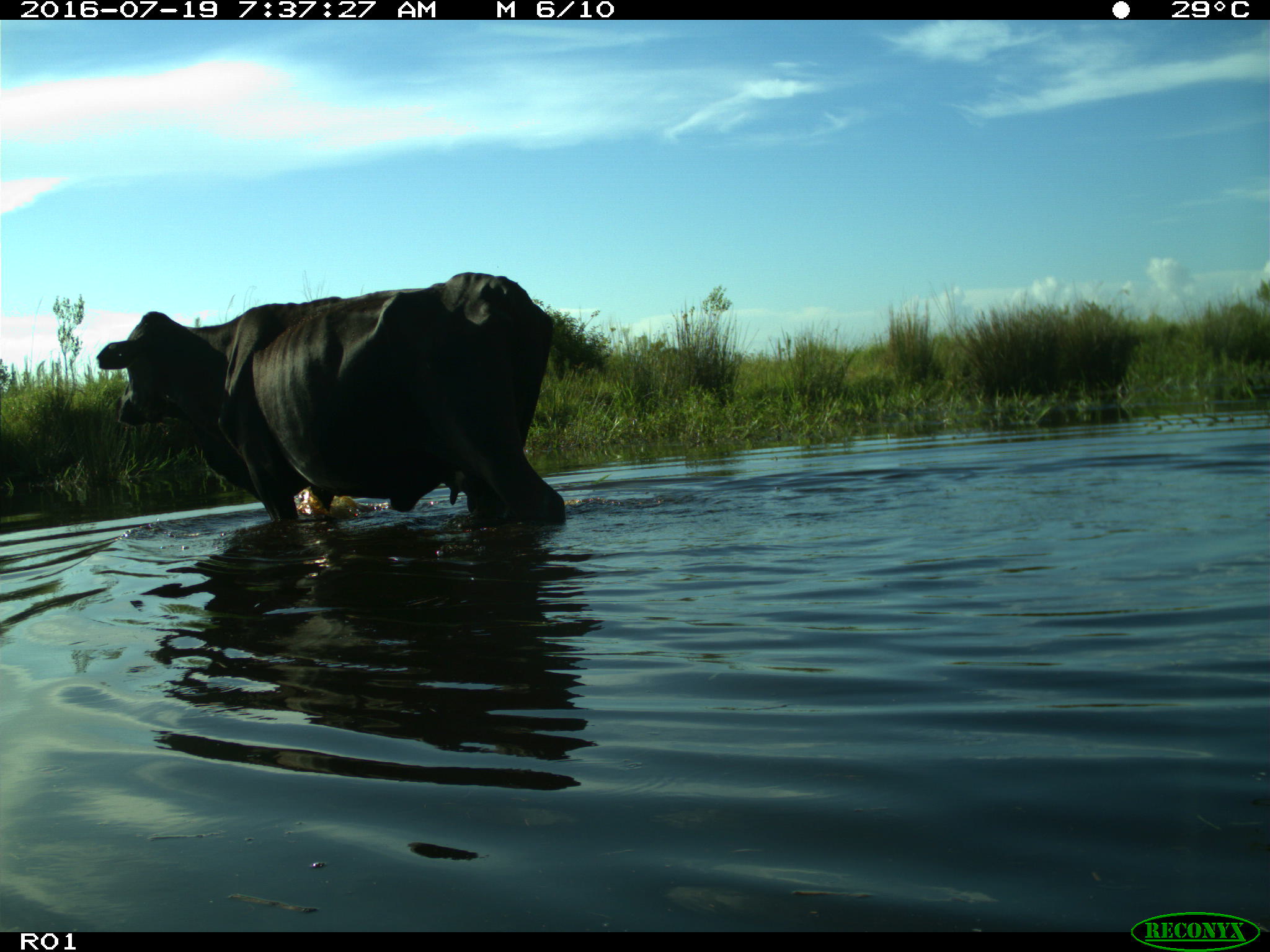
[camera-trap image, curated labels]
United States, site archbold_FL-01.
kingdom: Animalia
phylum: Chordata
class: Mammalia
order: Artiodactyla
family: Bovidae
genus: Bos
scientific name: Bos taurus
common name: domestic cow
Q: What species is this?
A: Bos taurus (domestic cow).